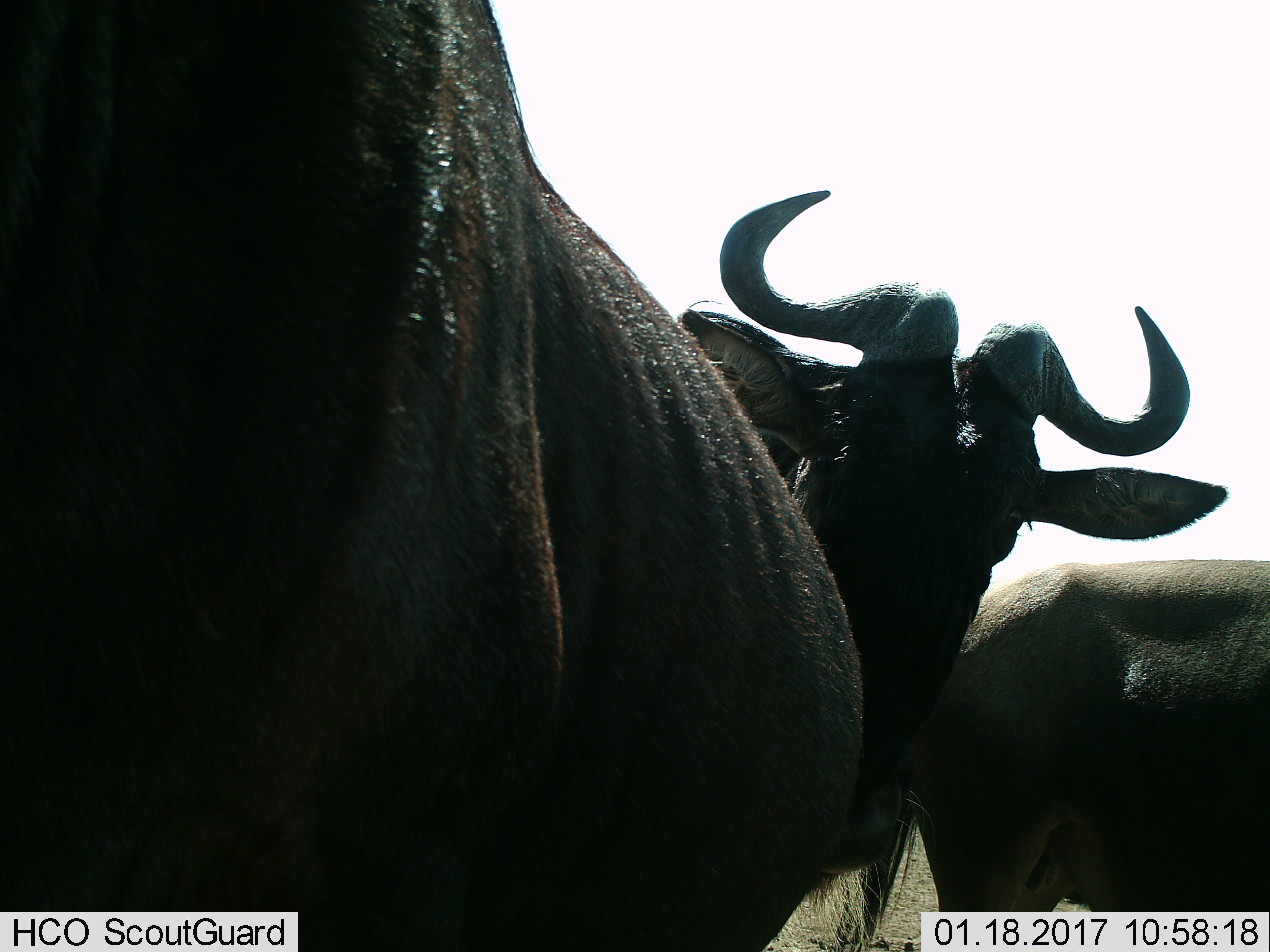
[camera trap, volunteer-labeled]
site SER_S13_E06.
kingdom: Animalia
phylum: Chordata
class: Mammalia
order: Artiodactyla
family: Bovidae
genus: Connochaetes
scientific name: Connochaetes taurinus taurinus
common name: blue wildebeest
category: wildebeestblue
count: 3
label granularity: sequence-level